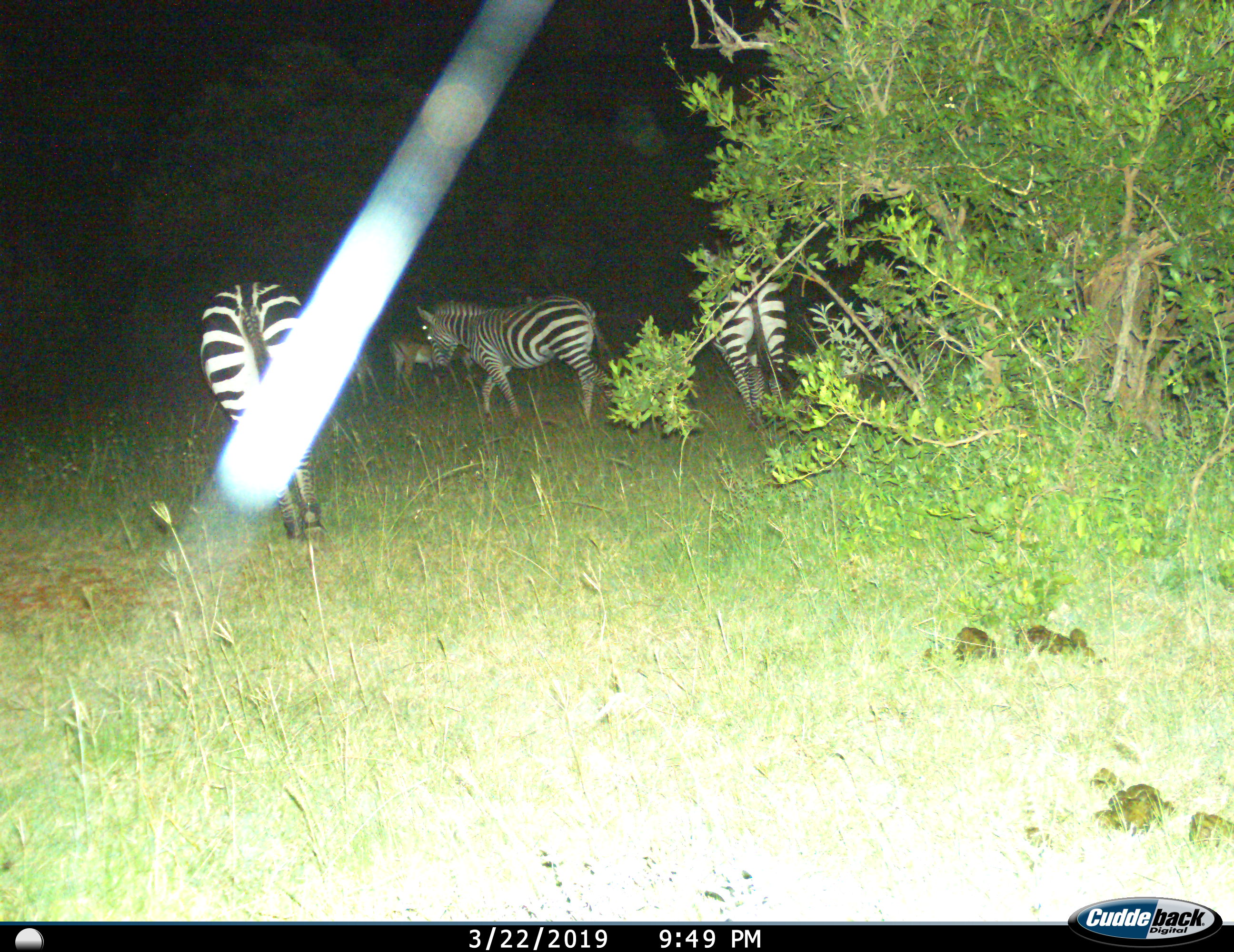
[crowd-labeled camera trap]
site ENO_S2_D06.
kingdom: Animalia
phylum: Chordata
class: Mammalia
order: Artiodactyla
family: Bovidae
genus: Aepyceros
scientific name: Aepyceros melampus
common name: impala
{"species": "impala (Aepyceros melampus)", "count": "2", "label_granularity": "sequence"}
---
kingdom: Animalia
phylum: Chordata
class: Mammalia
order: Perissodactyla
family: Equidae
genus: Equus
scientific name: Equus quagga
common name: plains zebra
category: zebraplains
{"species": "zebraplains (plains zebra) (Equus quagga)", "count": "3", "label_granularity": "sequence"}